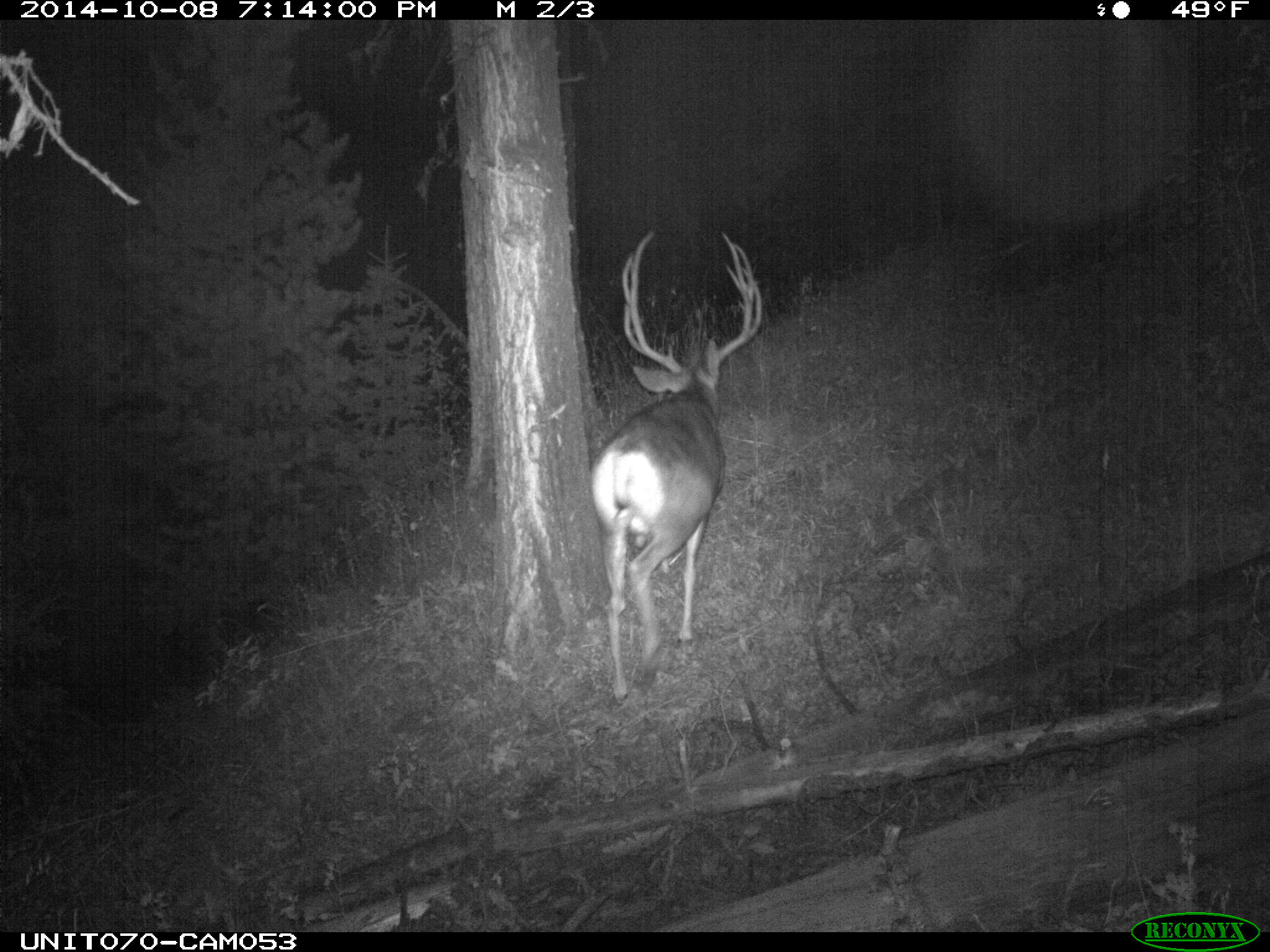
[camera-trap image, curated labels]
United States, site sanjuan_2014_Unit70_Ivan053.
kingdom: Animalia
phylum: Chordata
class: Mammalia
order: Artiodactyla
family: Cervidae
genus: Odocoileus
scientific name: Odocoileus hemionus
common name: mule deer